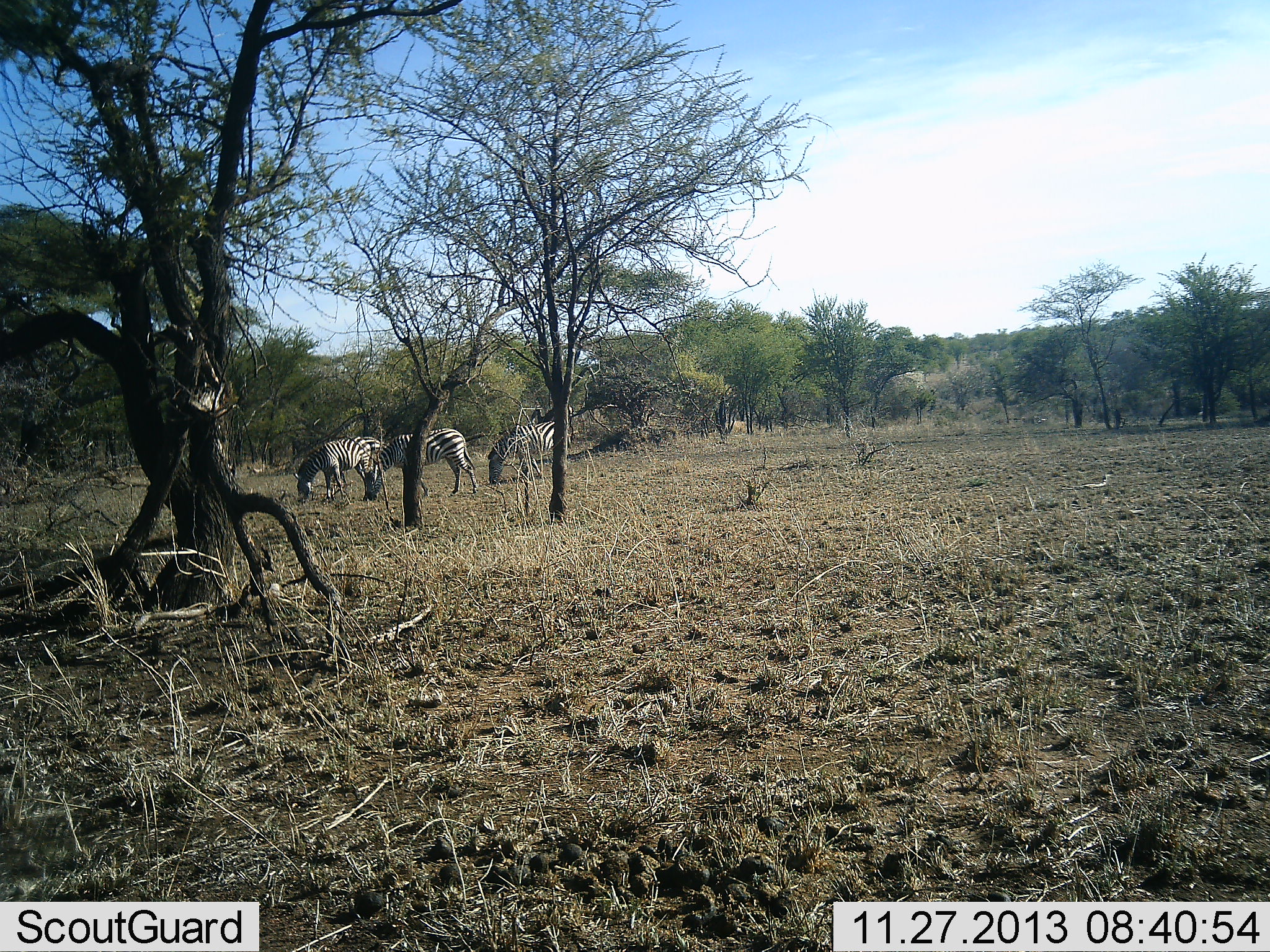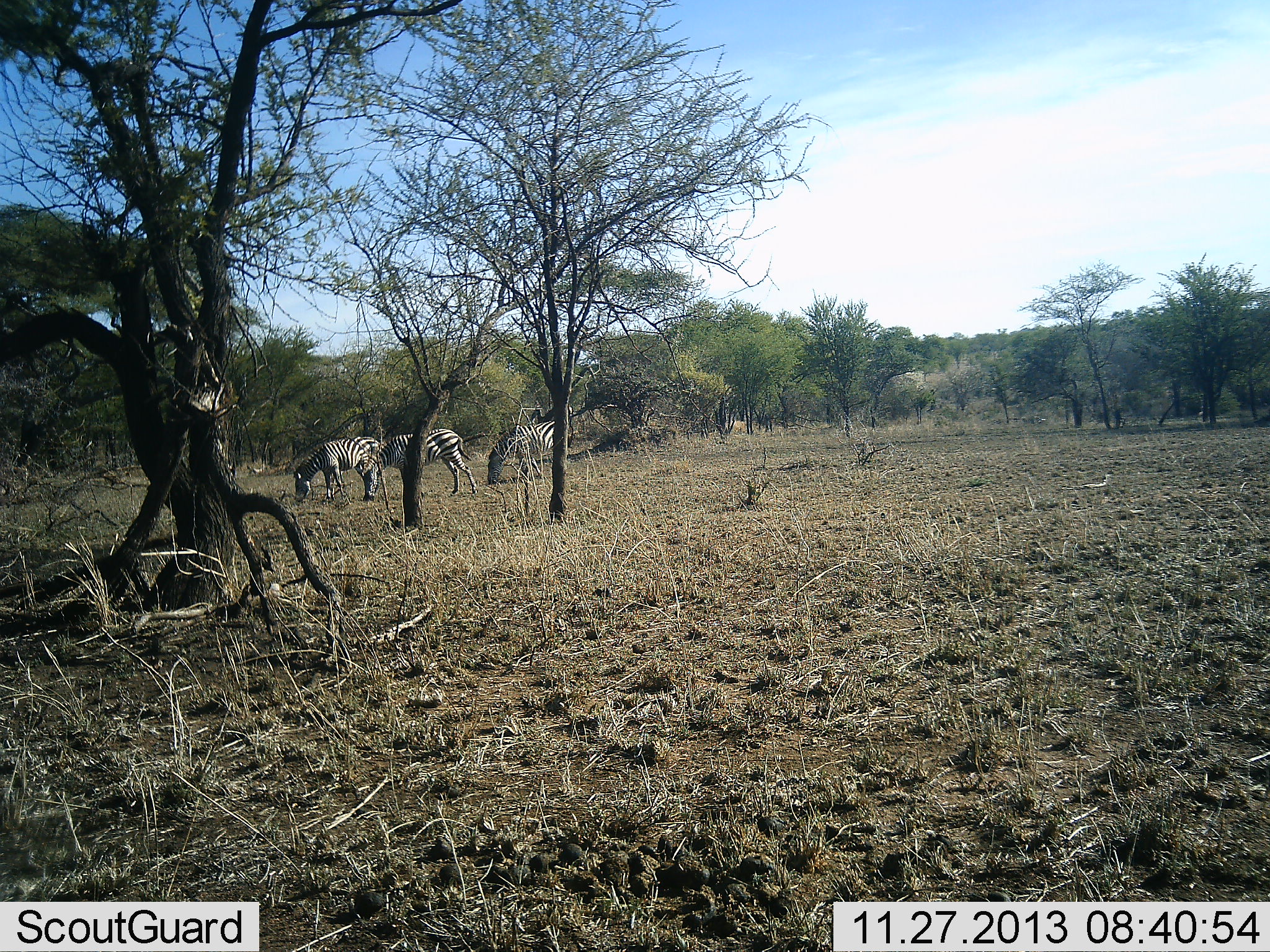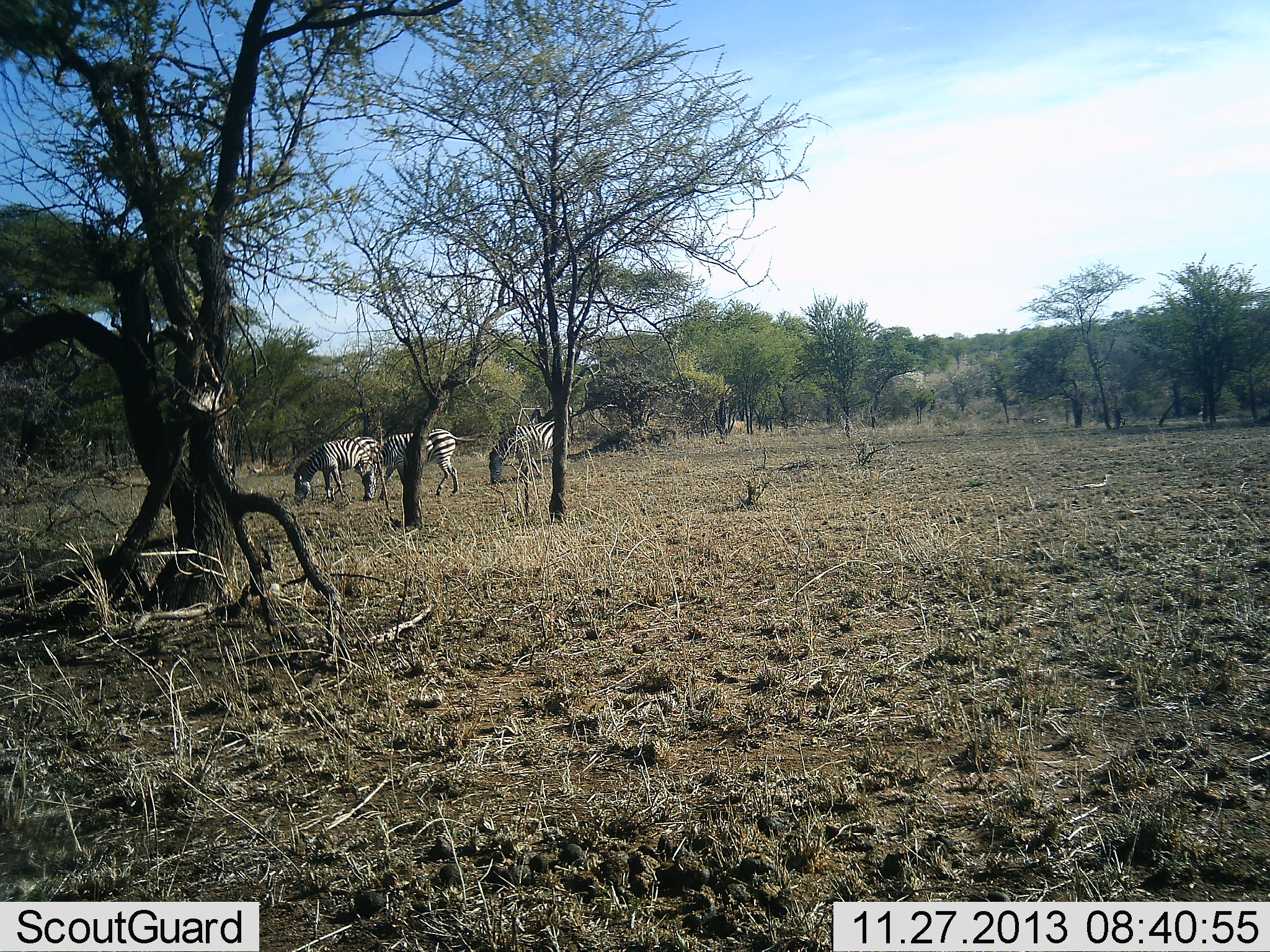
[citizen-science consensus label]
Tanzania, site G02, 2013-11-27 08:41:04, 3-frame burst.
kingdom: Animalia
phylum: Chordata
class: Mammalia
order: Perissodactyla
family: Equidae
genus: Equus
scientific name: Equus quagga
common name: plains zebra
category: zebra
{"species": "zebra (plains zebra) (Equus quagga)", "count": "3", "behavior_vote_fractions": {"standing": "10%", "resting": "0%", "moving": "0%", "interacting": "0%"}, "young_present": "0%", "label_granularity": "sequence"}